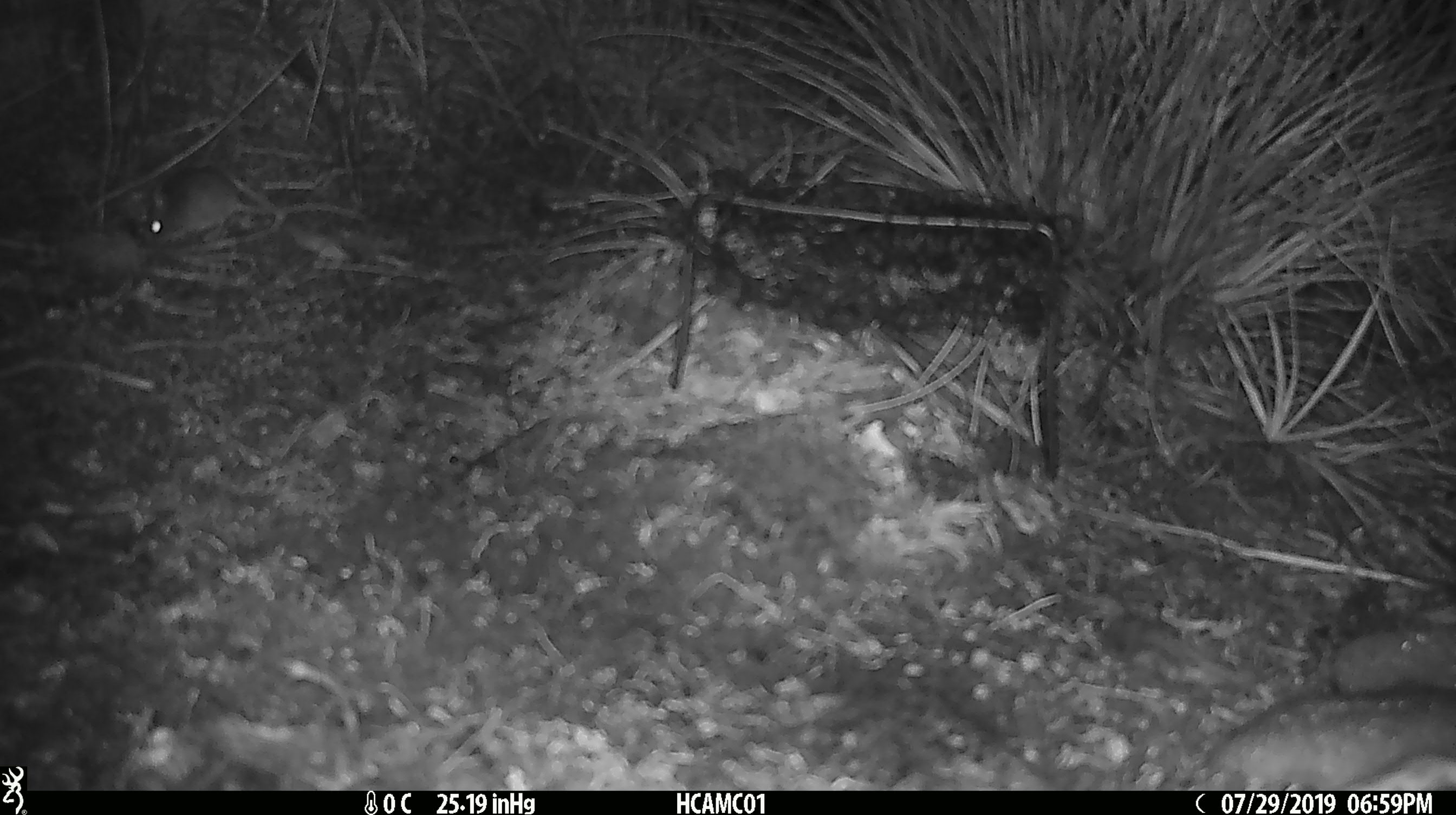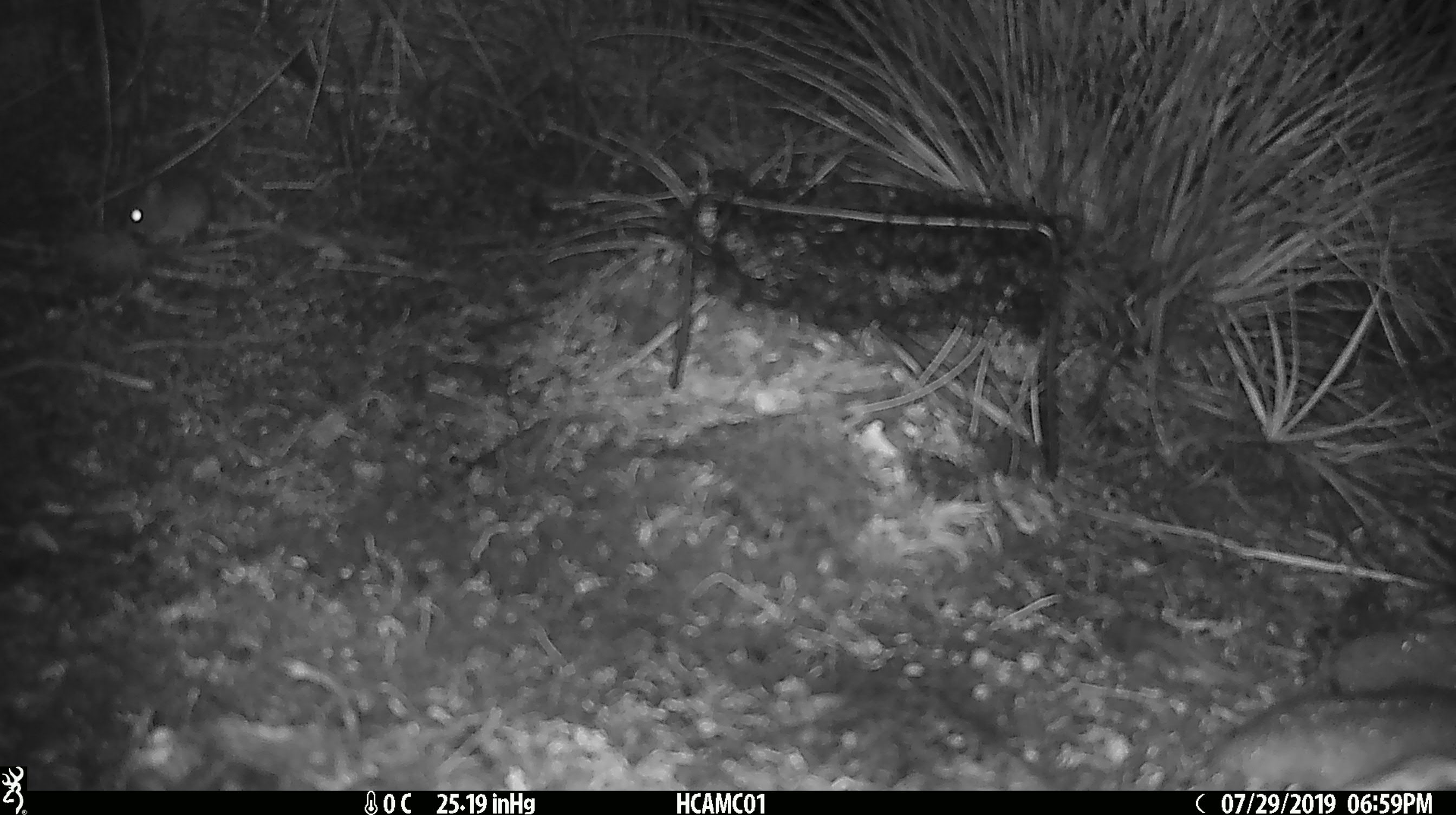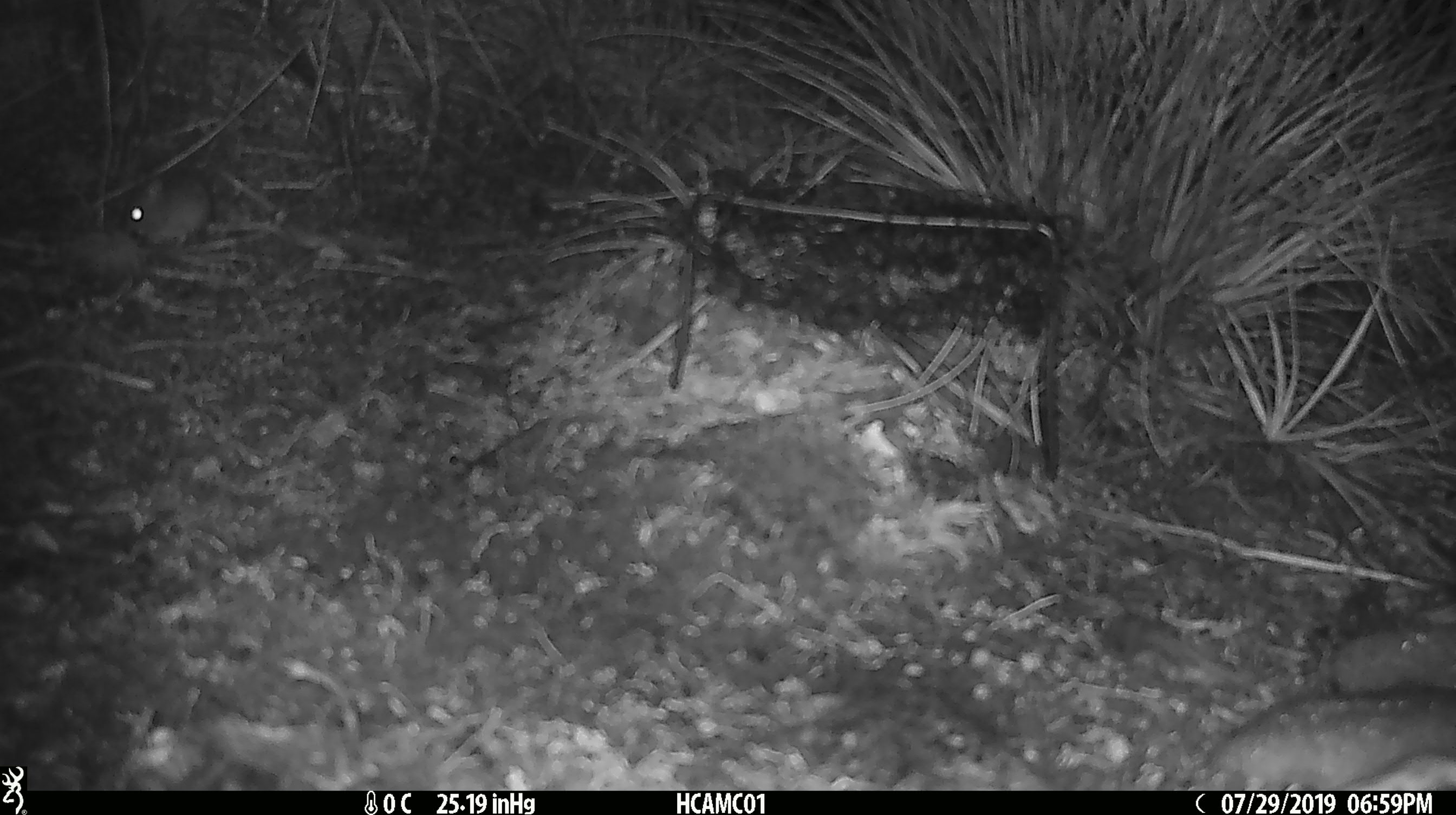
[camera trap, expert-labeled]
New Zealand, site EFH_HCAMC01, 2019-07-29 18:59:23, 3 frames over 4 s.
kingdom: Animalia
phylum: Chordata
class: Mammalia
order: Rodentia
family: Muridae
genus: Mus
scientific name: Mus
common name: mouse